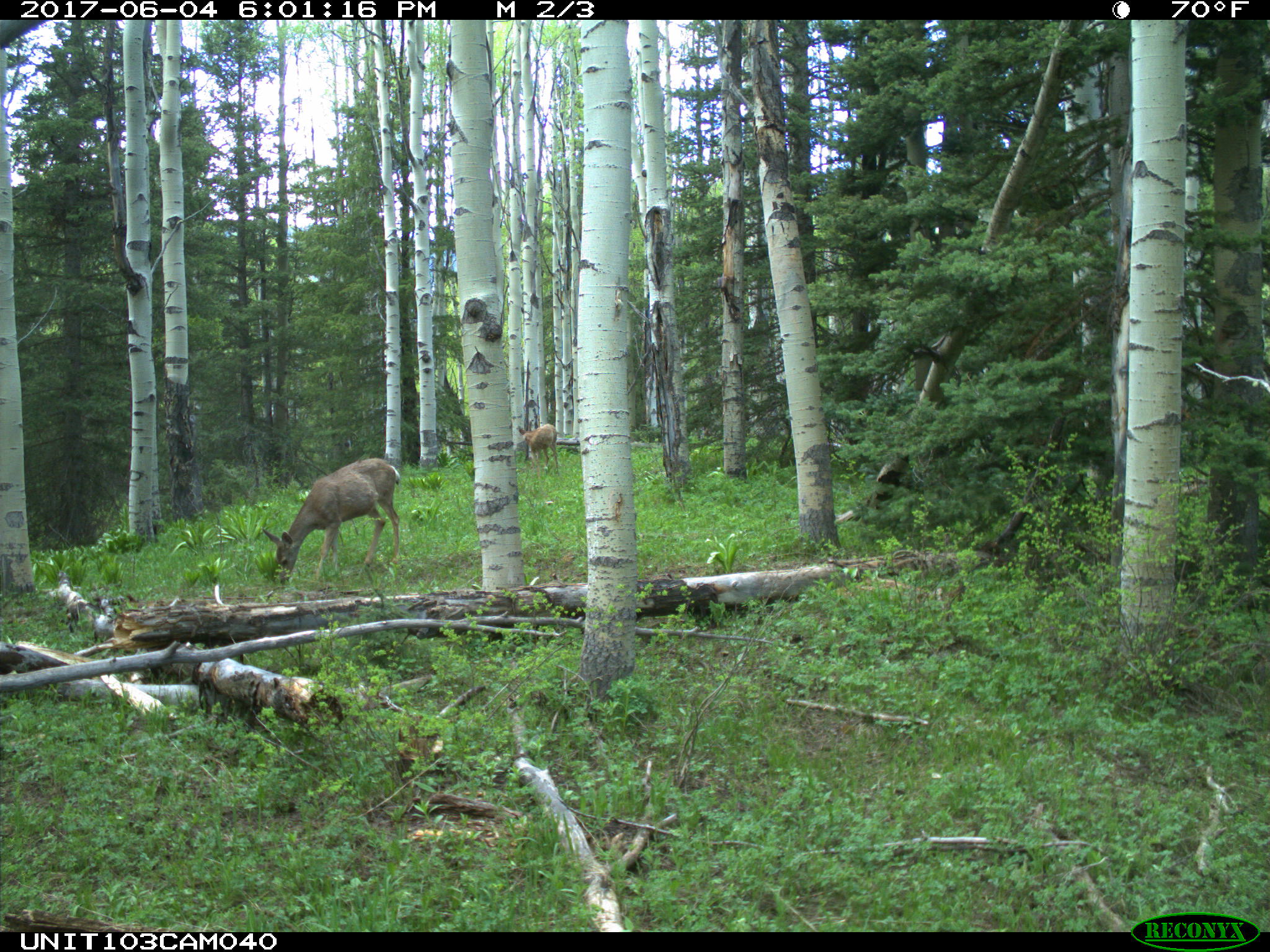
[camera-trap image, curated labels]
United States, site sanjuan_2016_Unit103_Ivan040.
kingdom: Animalia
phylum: Chordata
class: Mammalia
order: Artiodactyla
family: Cervidae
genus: Odocoileus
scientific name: Odocoileus hemionus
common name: mule deer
Odocoileus hemionus (mule deer).